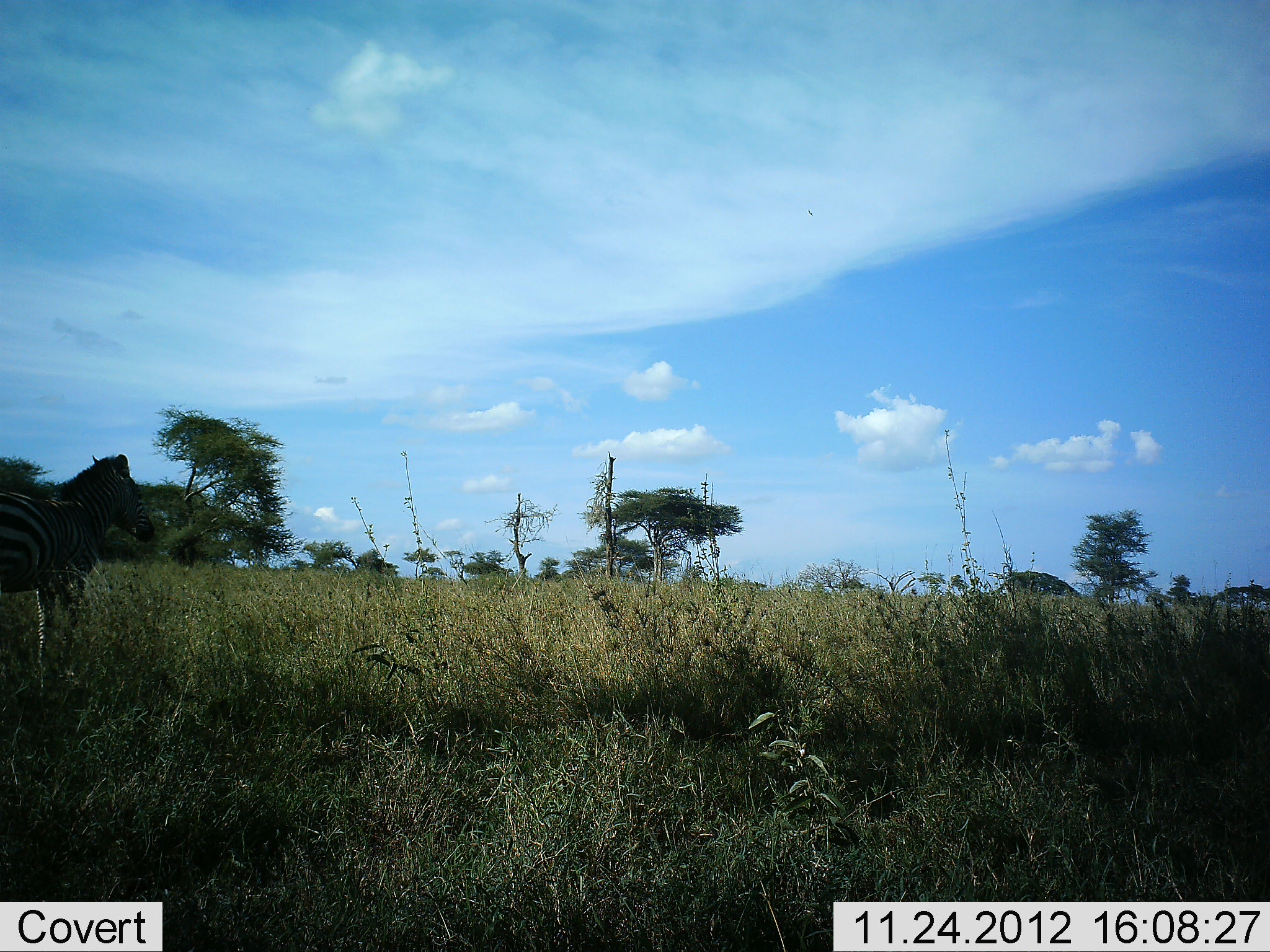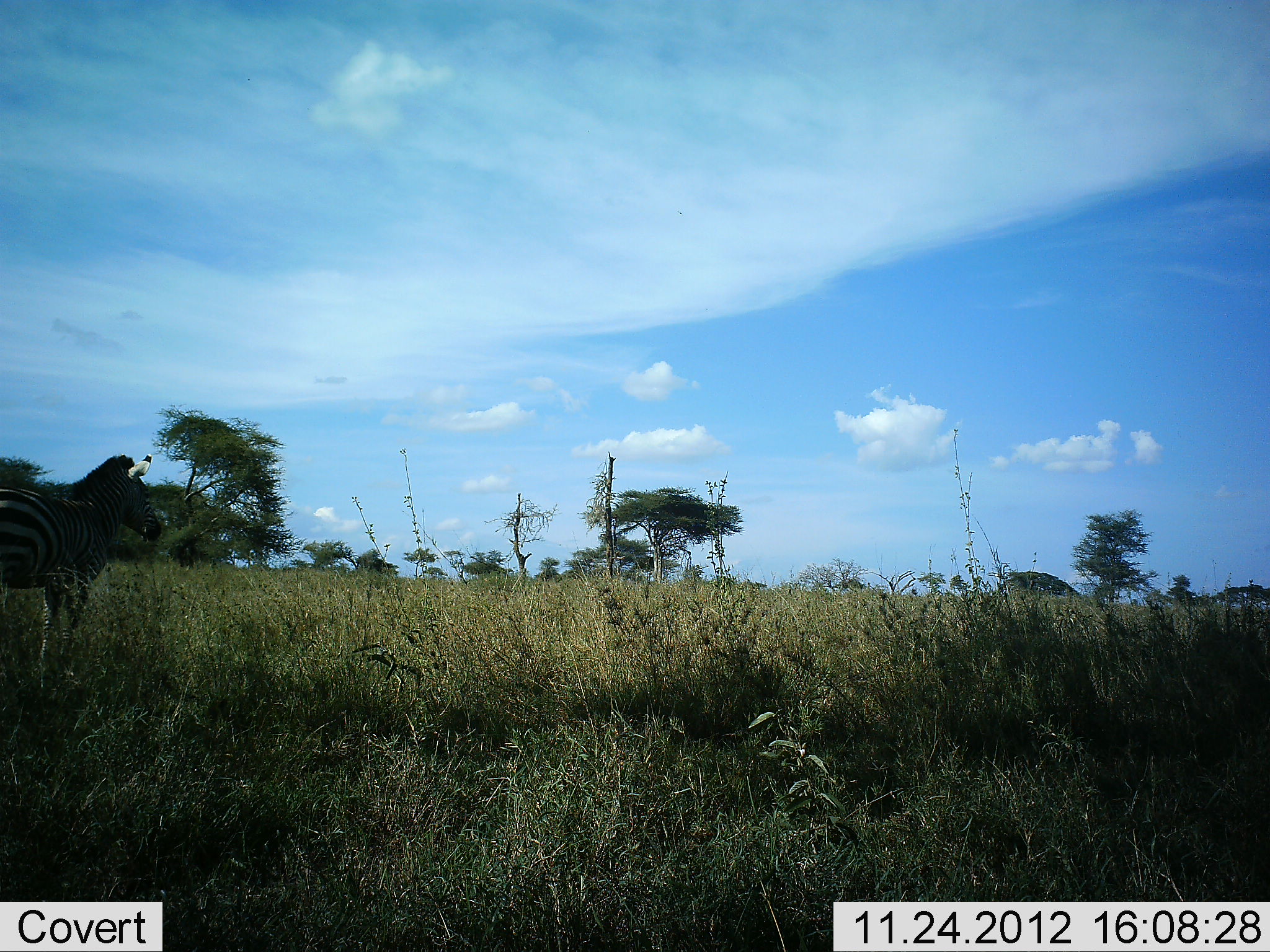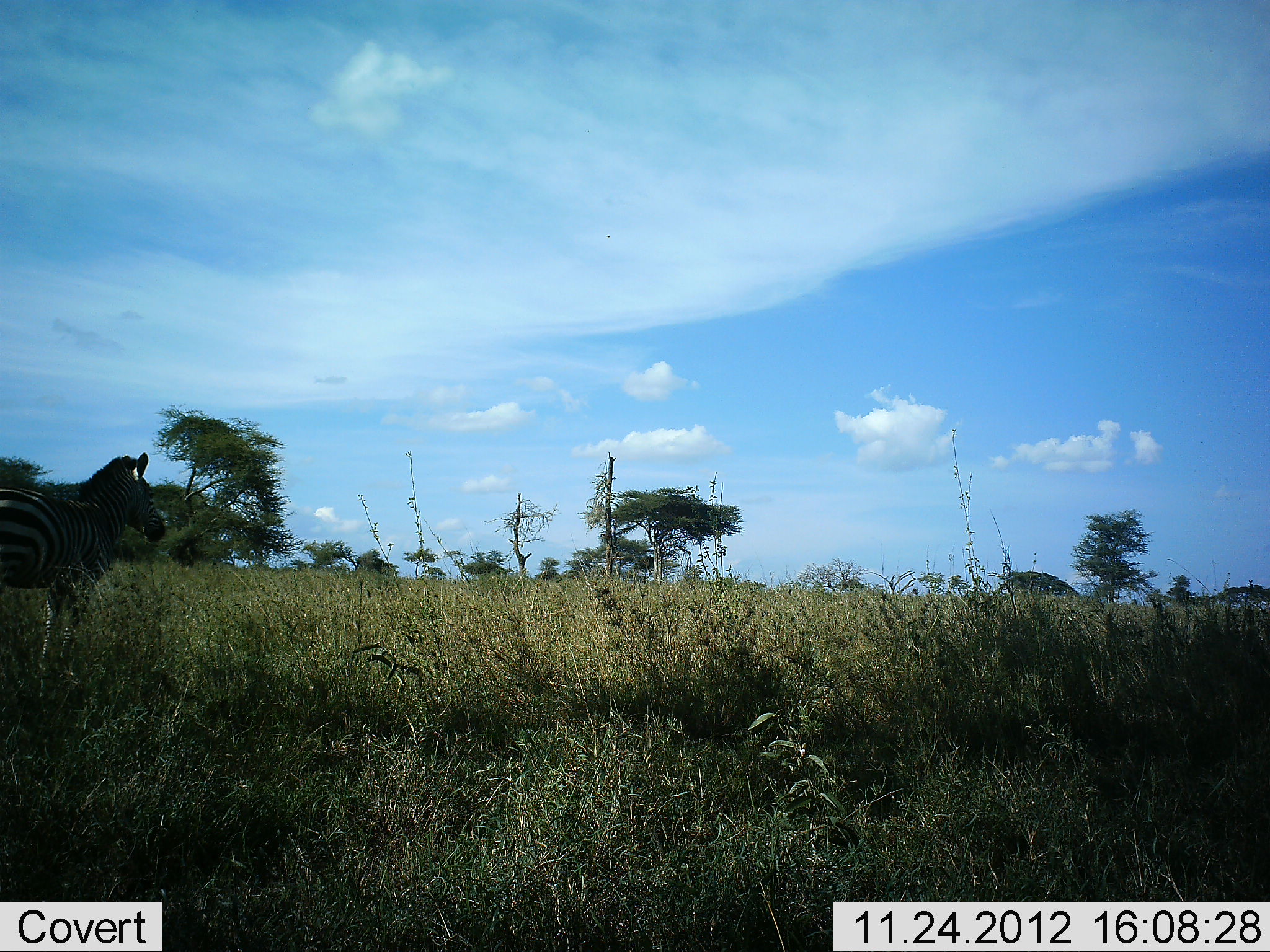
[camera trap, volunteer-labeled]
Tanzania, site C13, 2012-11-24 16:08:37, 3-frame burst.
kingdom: Animalia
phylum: Chordata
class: Mammalia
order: Perissodactyla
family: Equidae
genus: Equus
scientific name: Equus quagga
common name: plains zebra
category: zebra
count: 1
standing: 100%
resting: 0%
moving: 0%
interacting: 0%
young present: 0%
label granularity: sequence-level